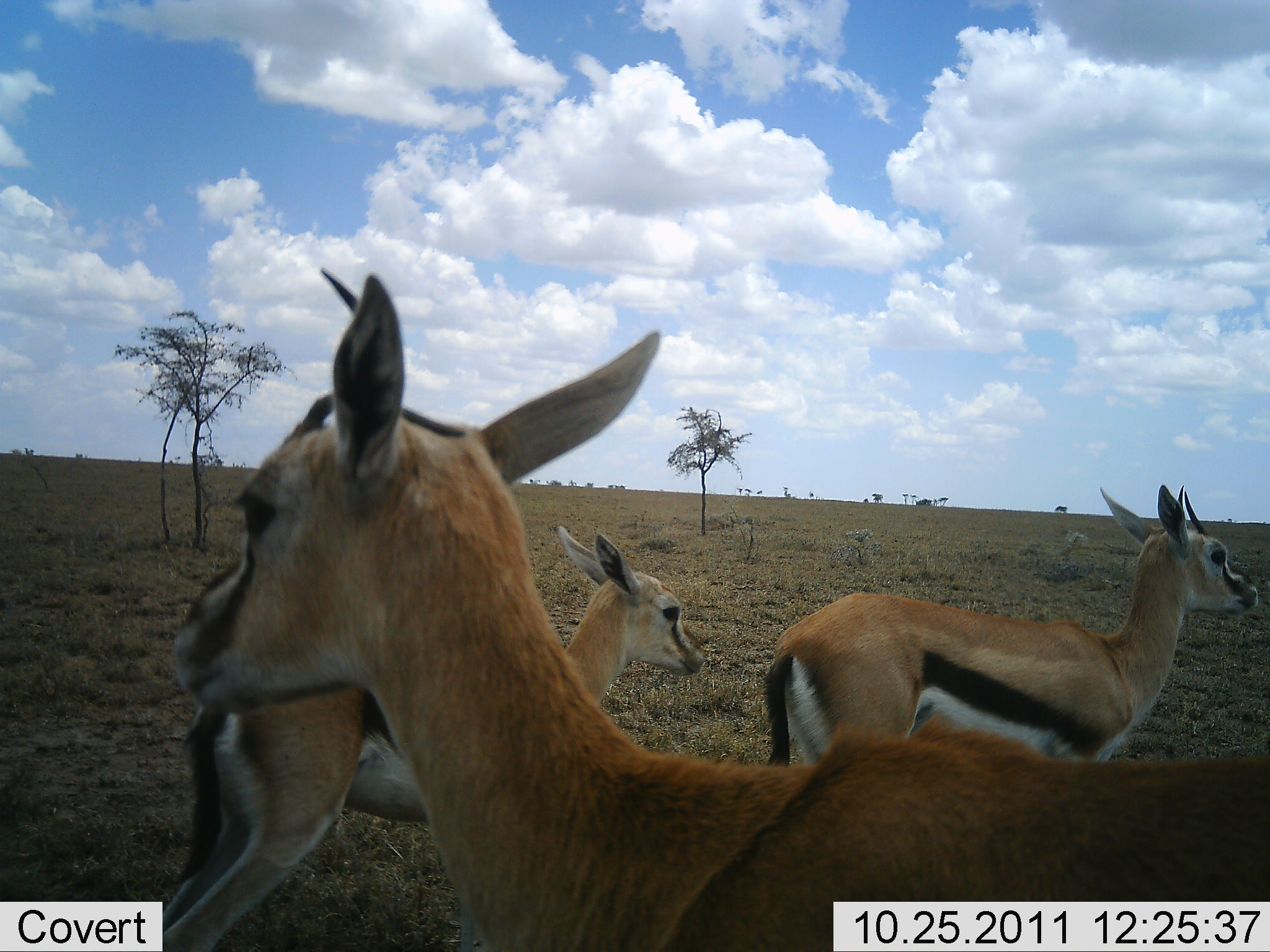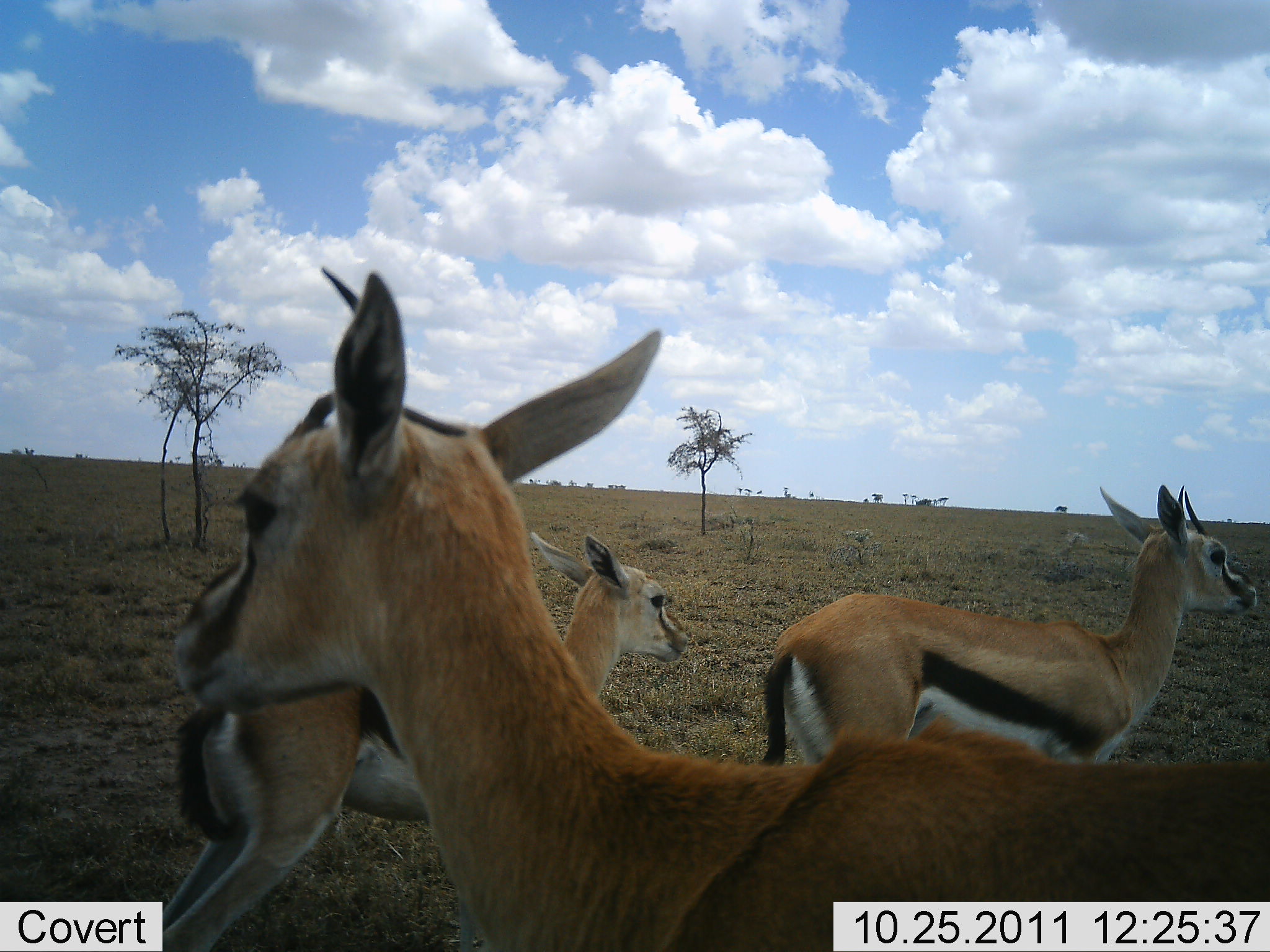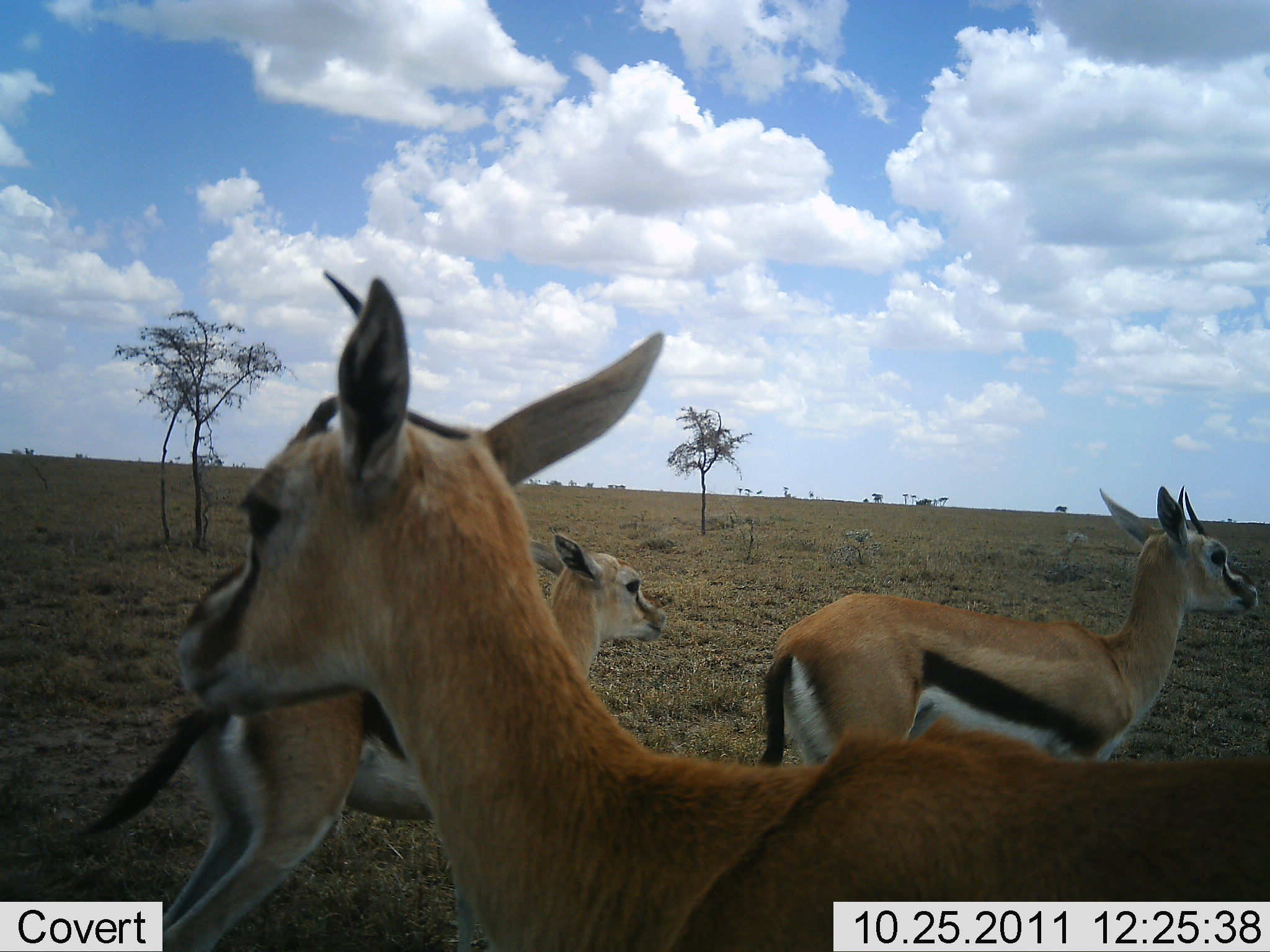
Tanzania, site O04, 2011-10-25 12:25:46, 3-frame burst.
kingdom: Animalia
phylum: Chordata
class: Mammalia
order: Artiodactyla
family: Bovidae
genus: Eudorcas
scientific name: Eudorcas thomsonii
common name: thomson's gazelle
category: gazellethomsons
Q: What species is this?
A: Gazellethomsons (thomson's gazelle) (Eudorcas thomsonii).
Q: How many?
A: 3.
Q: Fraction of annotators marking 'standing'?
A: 92%.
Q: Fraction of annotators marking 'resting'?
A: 0%.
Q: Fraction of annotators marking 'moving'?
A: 17%.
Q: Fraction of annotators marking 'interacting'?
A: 8%.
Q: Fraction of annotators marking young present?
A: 25%.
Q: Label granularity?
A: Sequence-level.